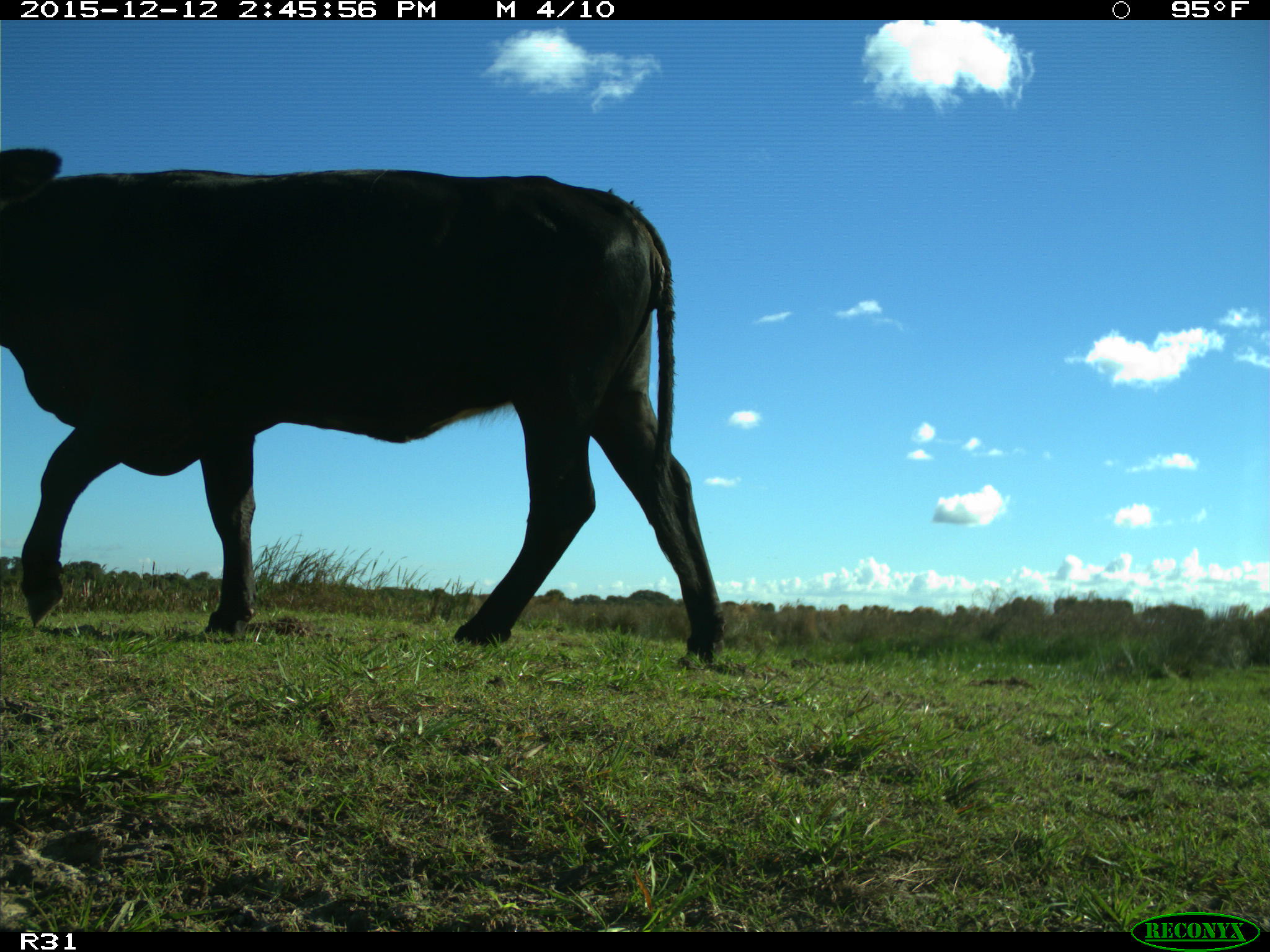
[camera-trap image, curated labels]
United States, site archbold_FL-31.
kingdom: Animalia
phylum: Chordata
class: Mammalia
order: Artiodactyla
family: Bovidae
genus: Bos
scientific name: Bos taurus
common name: domestic cow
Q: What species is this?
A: Bos taurus (domestic cow).